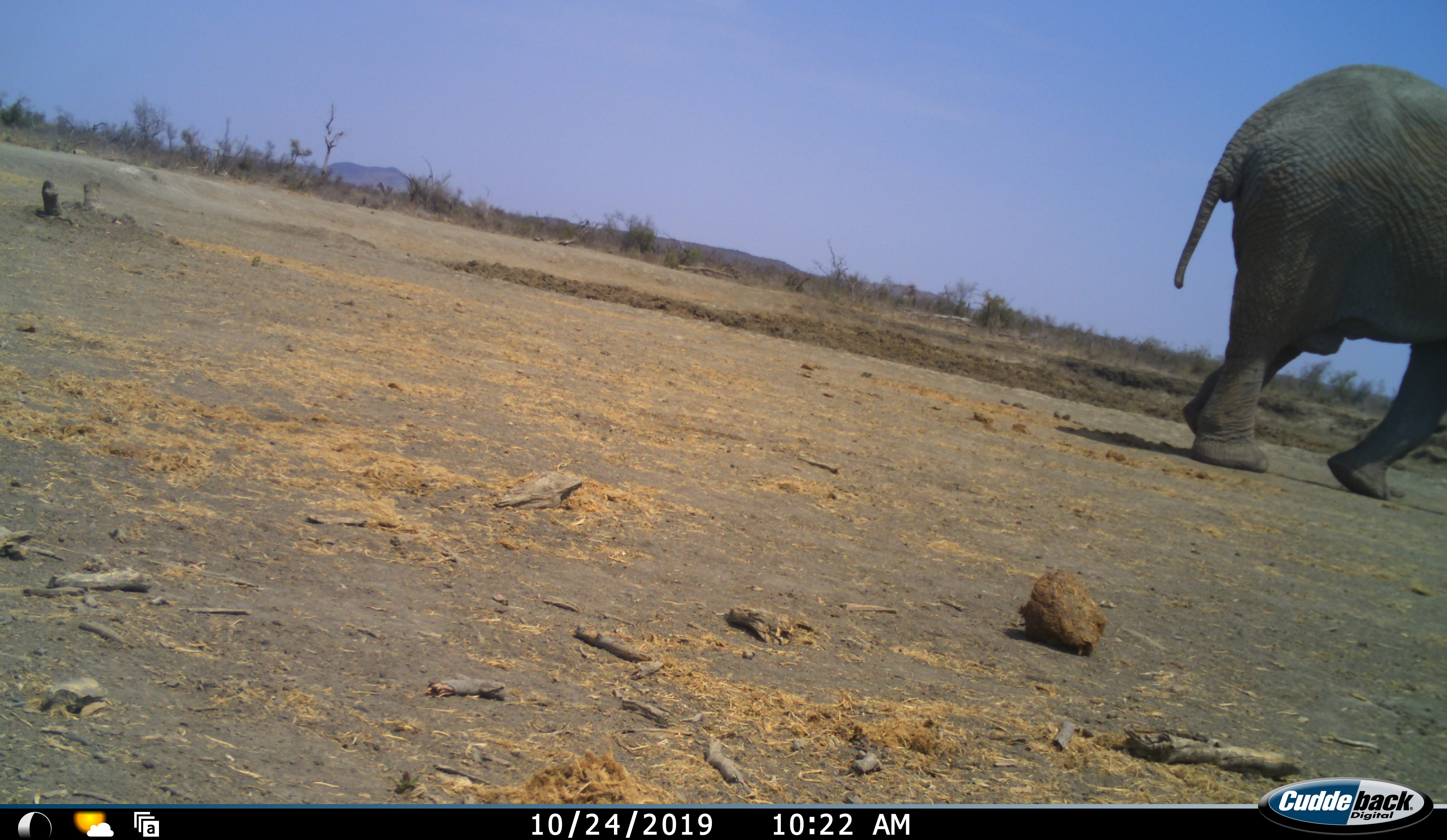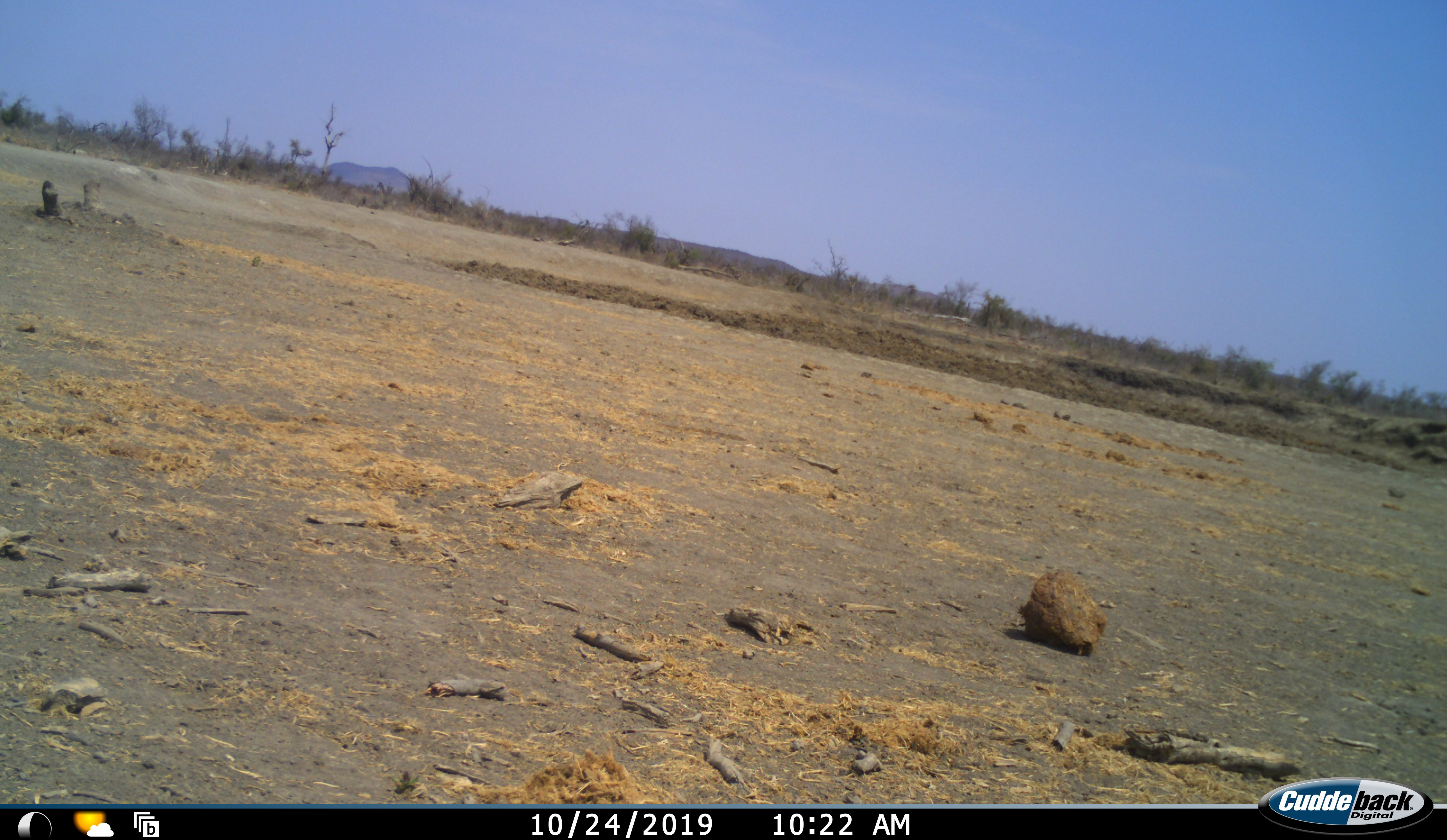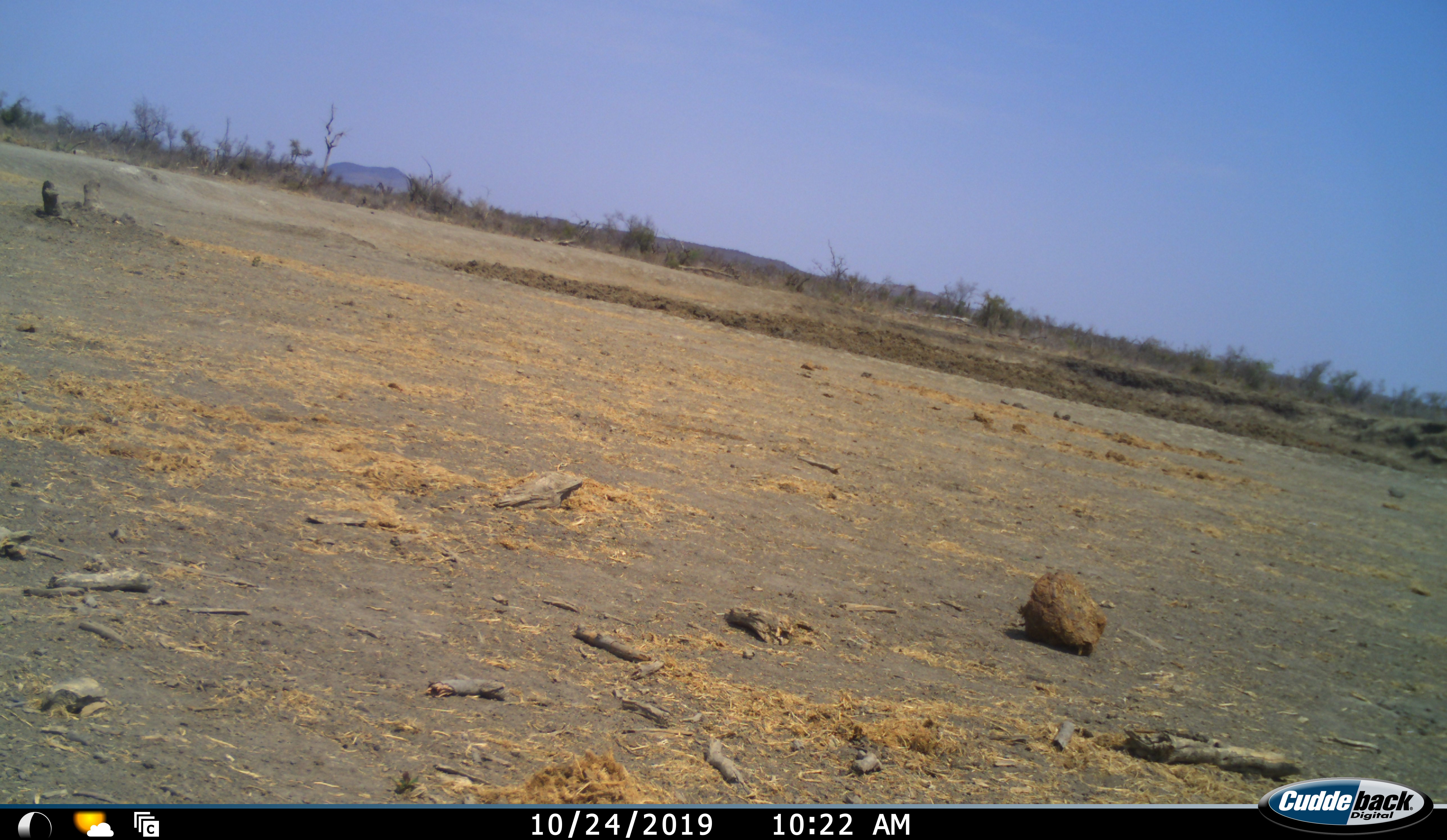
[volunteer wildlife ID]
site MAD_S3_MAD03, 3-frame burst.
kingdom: Animalia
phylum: Chordata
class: Mammalia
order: Proboscidea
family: Elephantidae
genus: Loxodonta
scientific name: Loxodonta africana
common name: african bush elephant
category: elephant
Elephant (african bush elephant) (Loxodonta africana), count 1. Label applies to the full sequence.